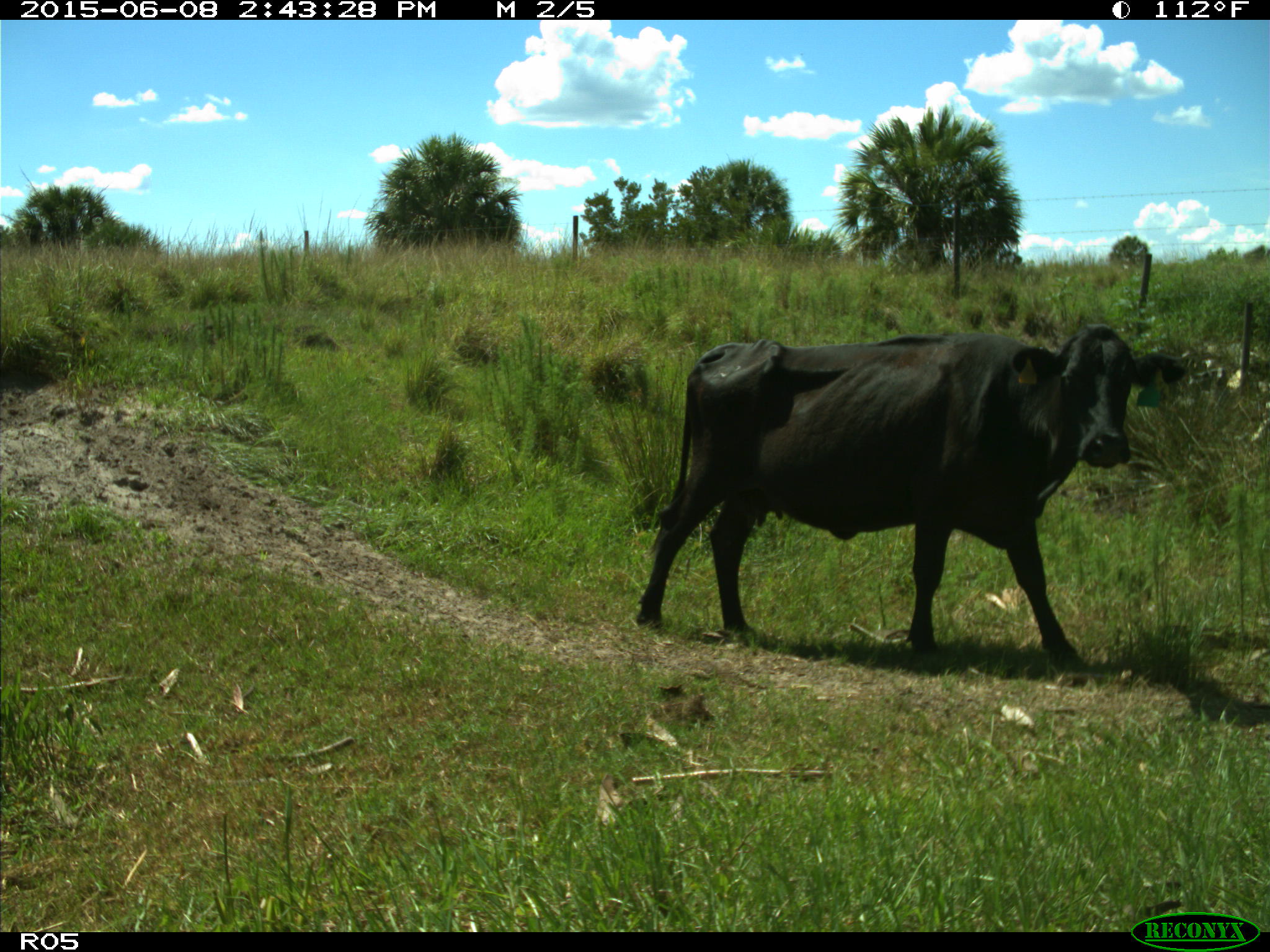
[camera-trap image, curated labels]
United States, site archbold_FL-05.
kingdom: Animalia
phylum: Chordata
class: Mammalia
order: Artiodactyla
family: Bovidae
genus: Bos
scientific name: Bos taurus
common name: domestic cow